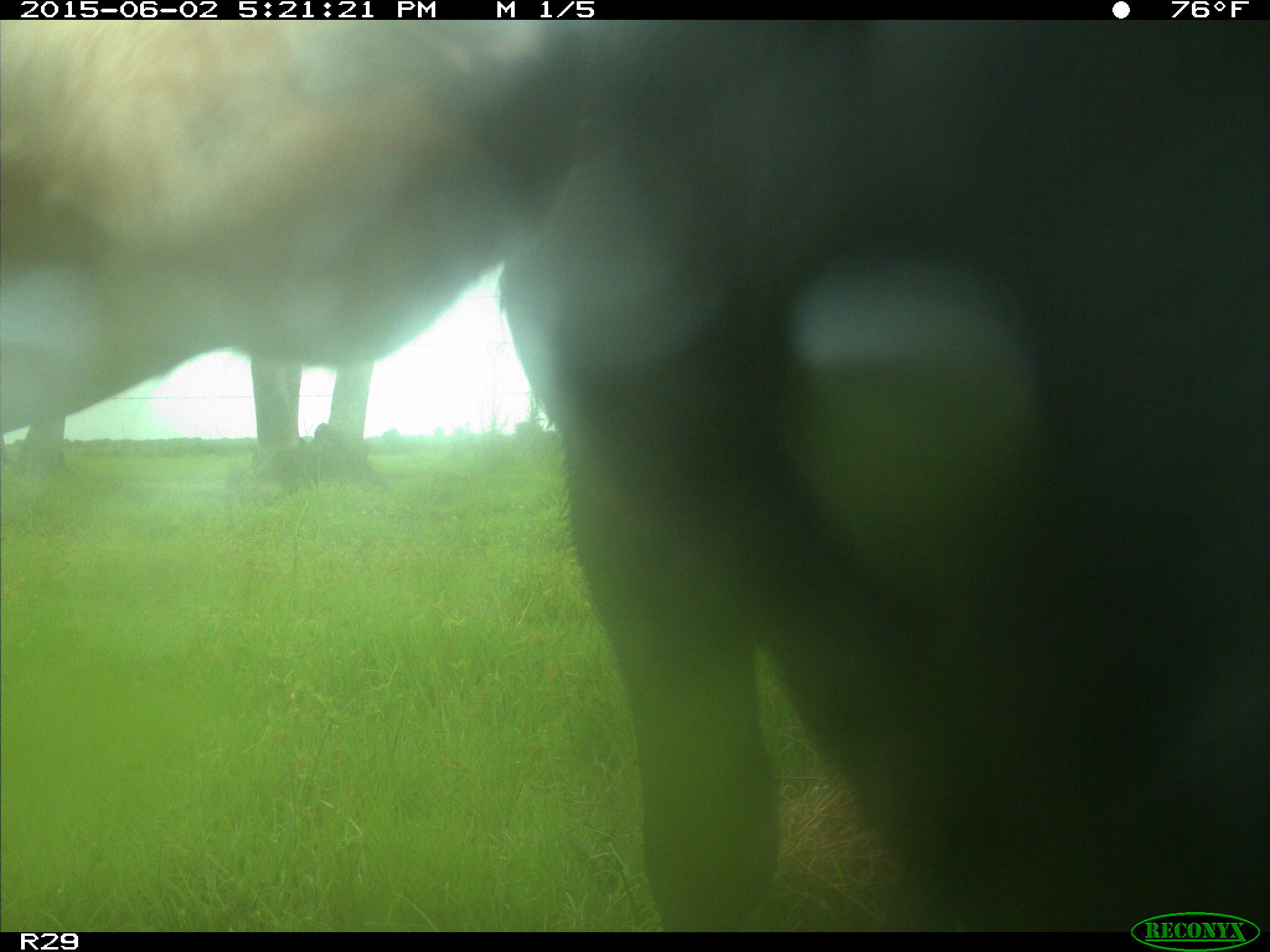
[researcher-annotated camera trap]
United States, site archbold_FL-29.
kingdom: Animalia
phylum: Chordata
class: Mammalia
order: Artiodactyla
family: Bovidae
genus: Bos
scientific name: Bos taurus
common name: domestic cow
Bos taurus (domestic cow).